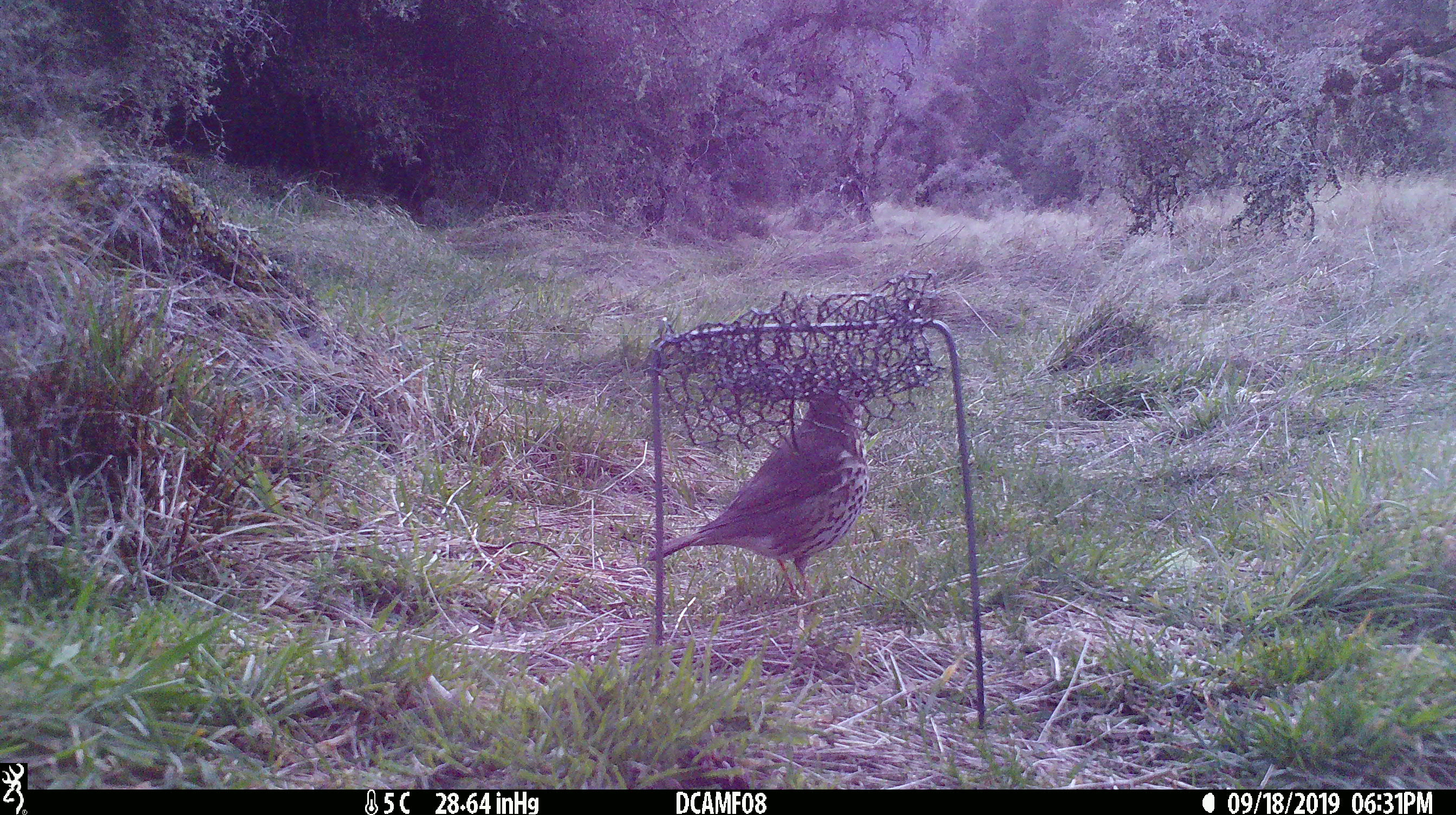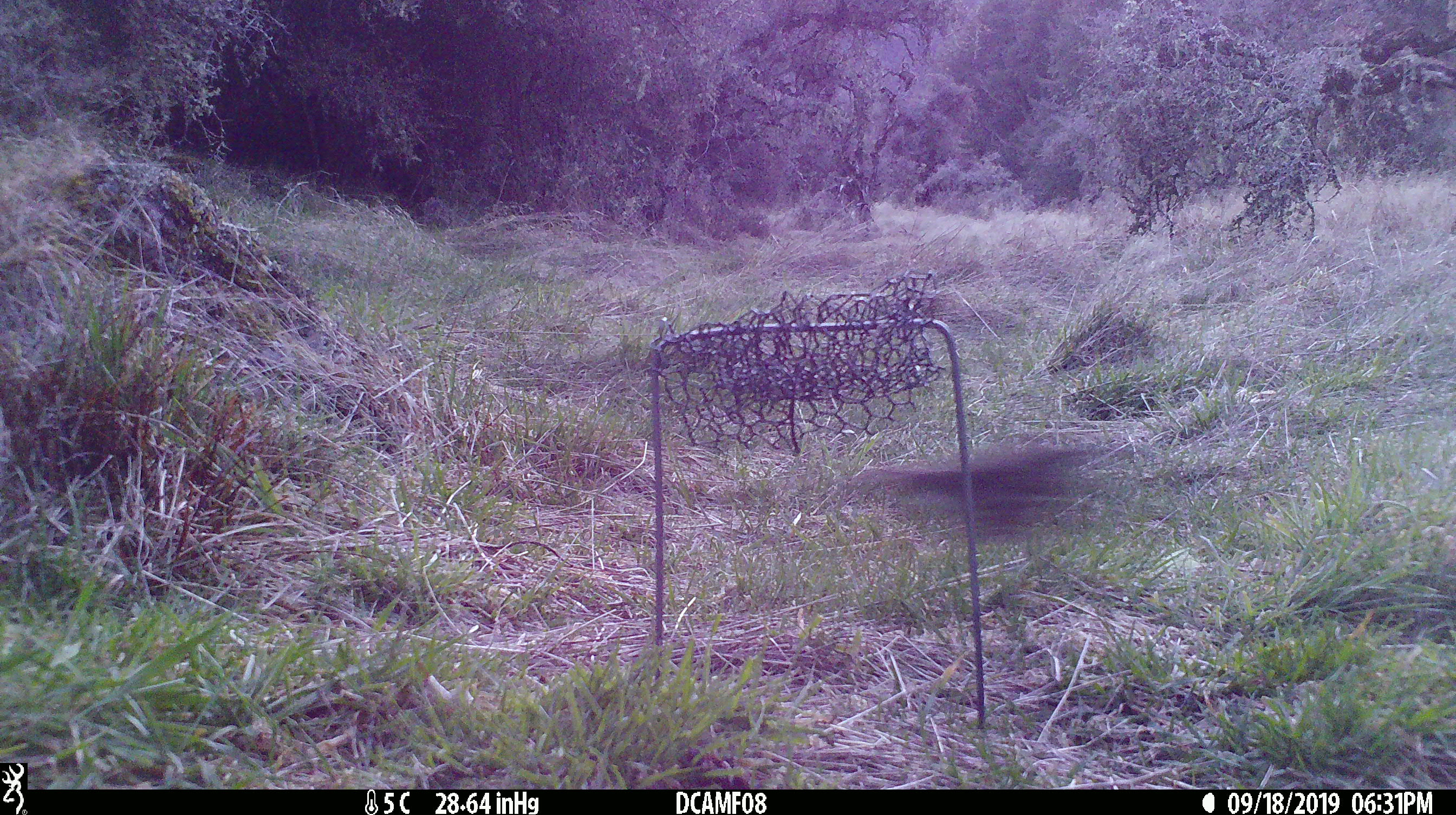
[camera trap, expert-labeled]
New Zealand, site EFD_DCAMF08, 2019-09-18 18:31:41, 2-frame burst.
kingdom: Animalia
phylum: Chordata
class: Aves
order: Passeriformes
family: Turdidae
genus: Turdus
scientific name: Turdus philomelos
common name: song thrush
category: thrush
Thrush (song thrush) (Turdus philomelos).